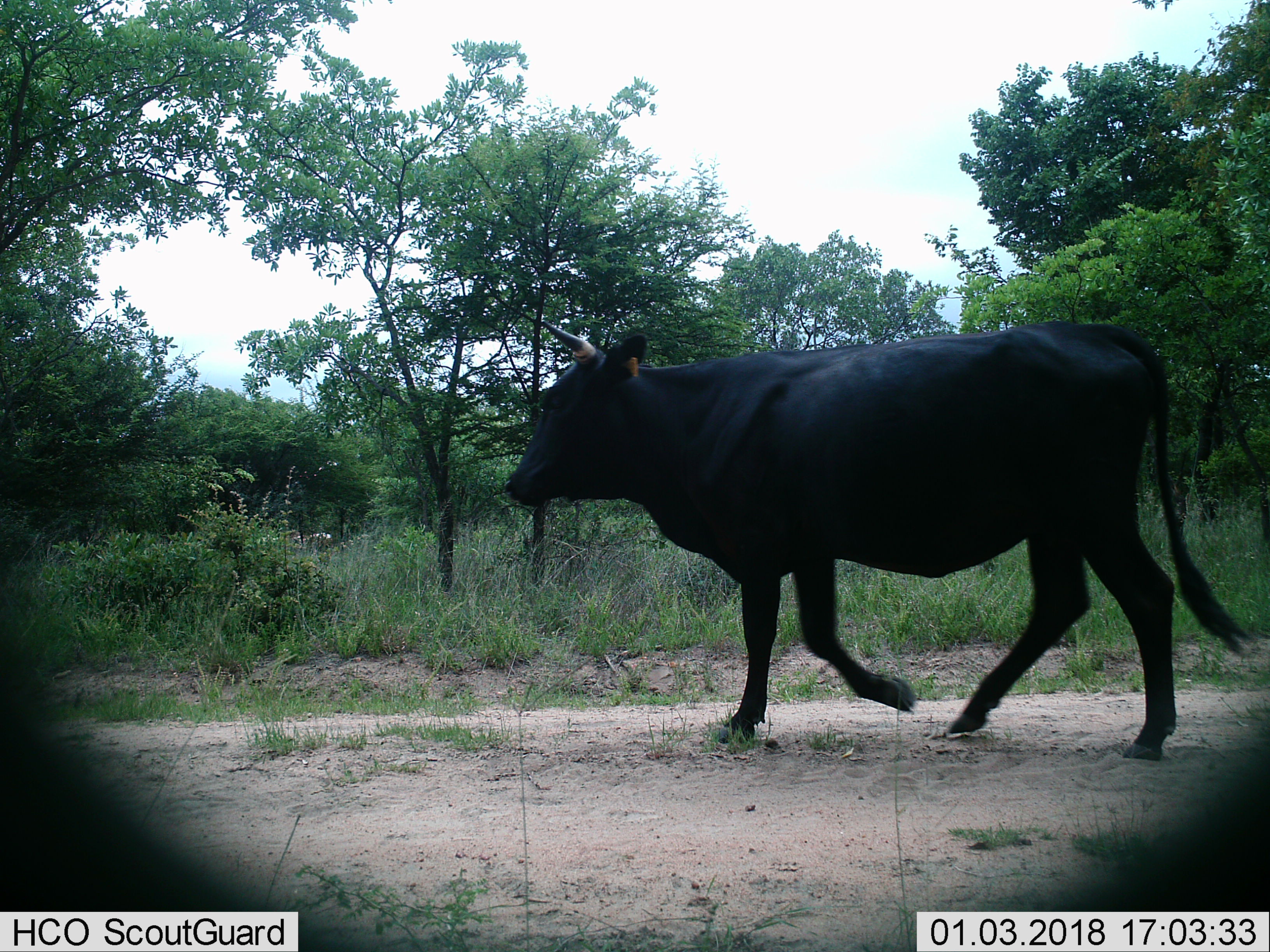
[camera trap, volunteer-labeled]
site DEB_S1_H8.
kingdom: Animalia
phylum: Chordata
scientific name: Vertebrata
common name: domestic animal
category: domesticanimal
Domesticanimal (domestic animal) (Vertebrata), count 1. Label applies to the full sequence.